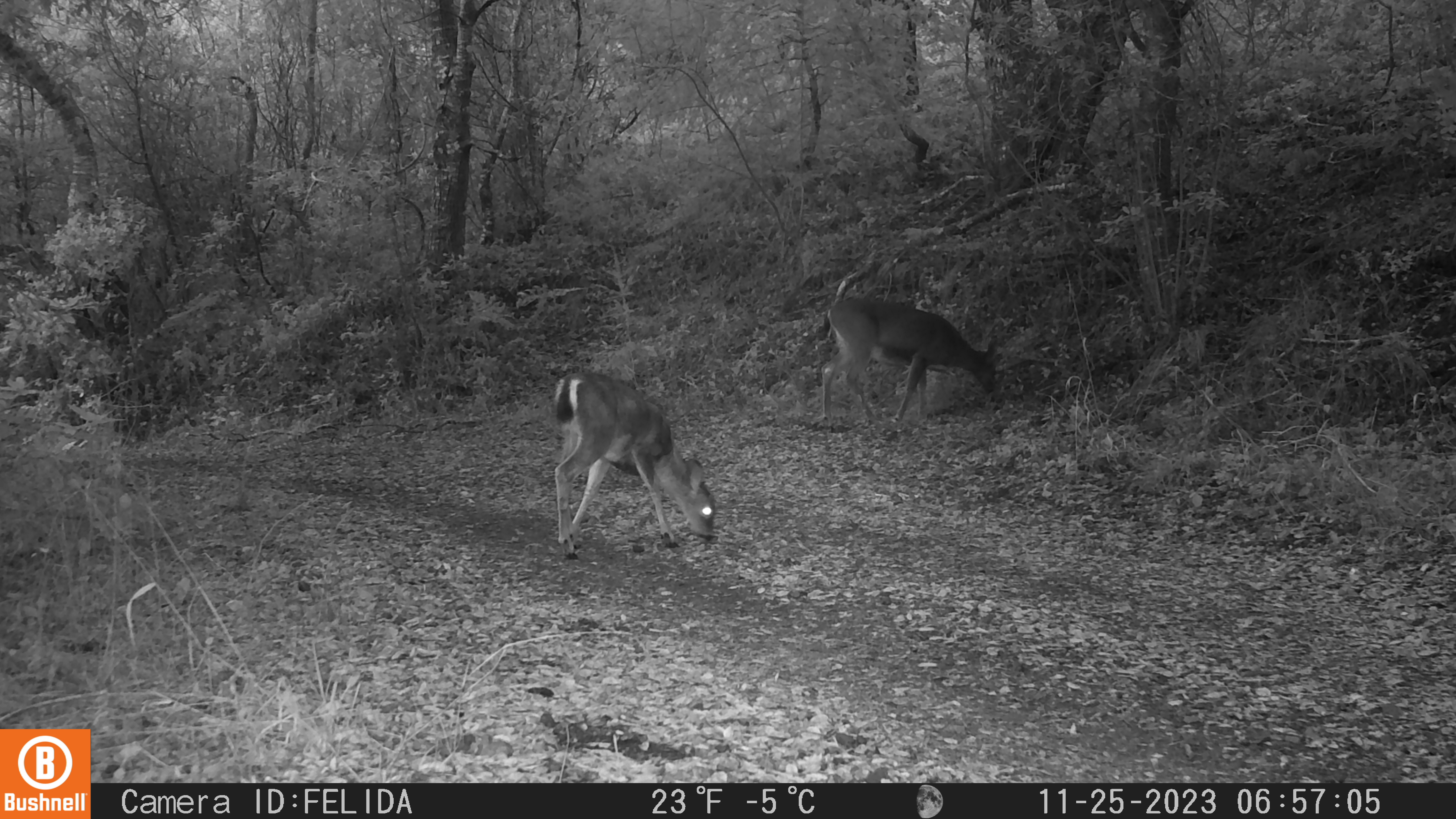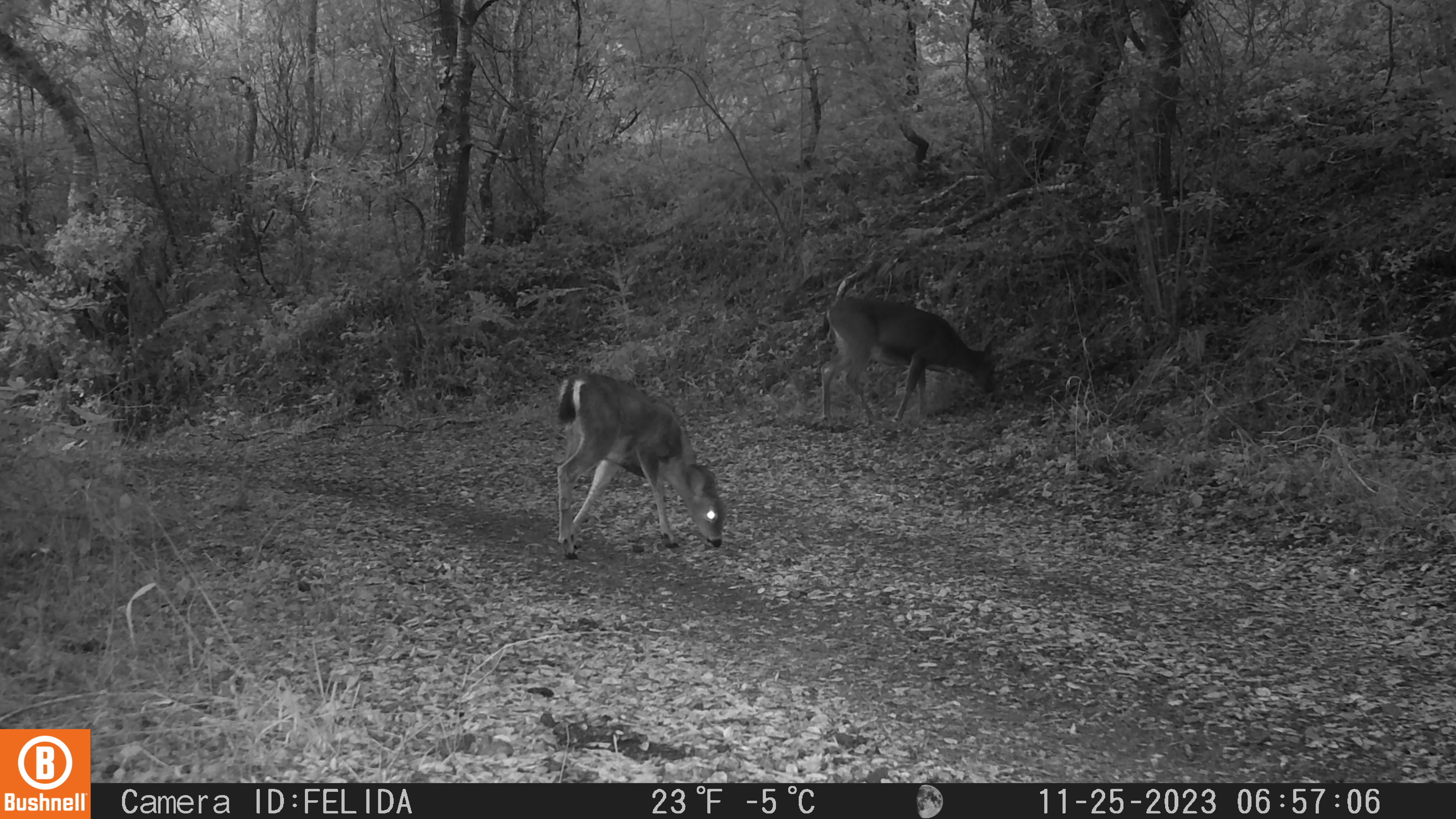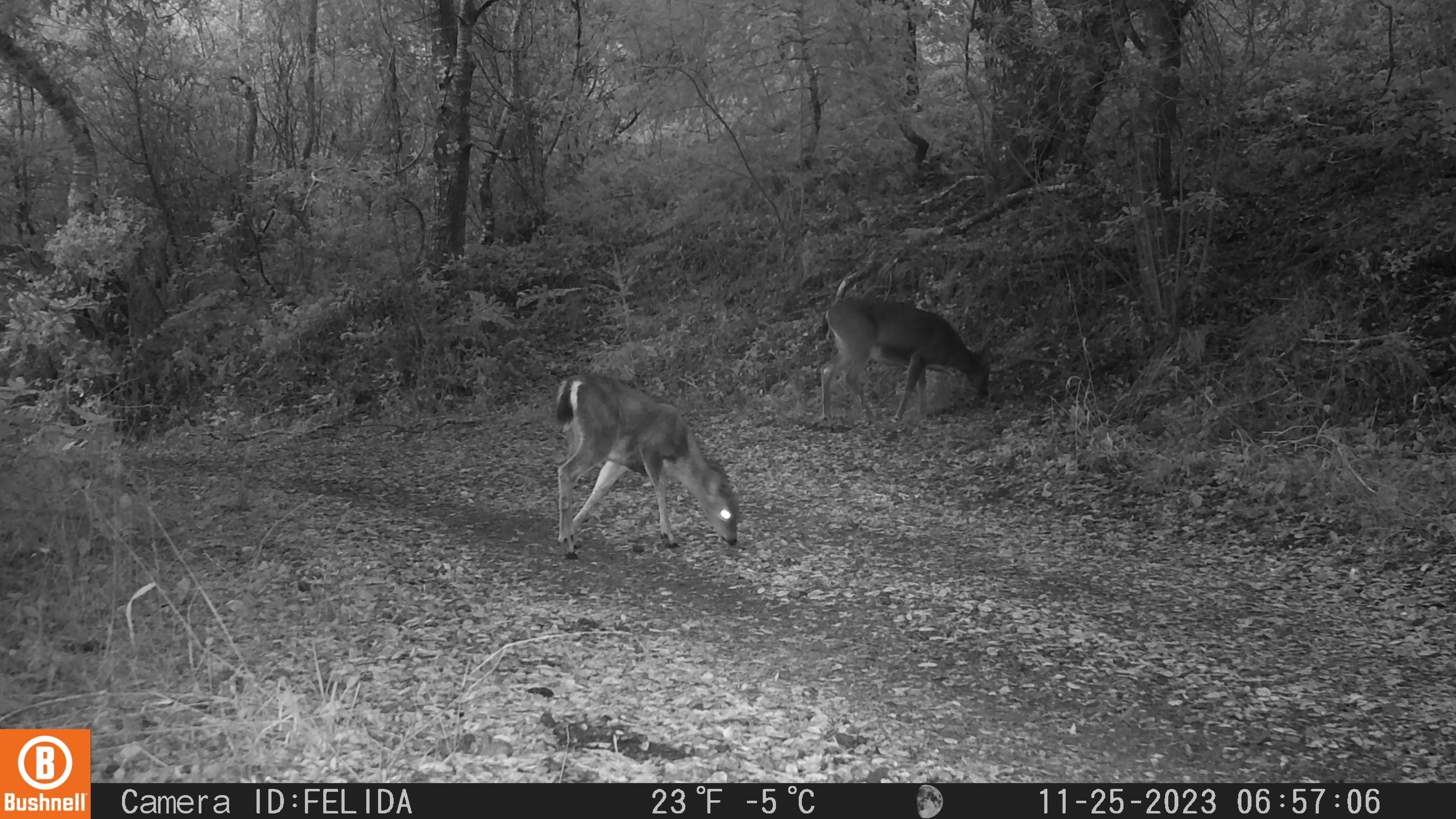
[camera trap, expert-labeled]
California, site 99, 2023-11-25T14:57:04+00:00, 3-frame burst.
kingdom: Animalia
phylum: Chordata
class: Mammalia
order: Artiodactyla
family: Cervidae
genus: Odocoileus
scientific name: Odocoileus hemionus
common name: mule deer